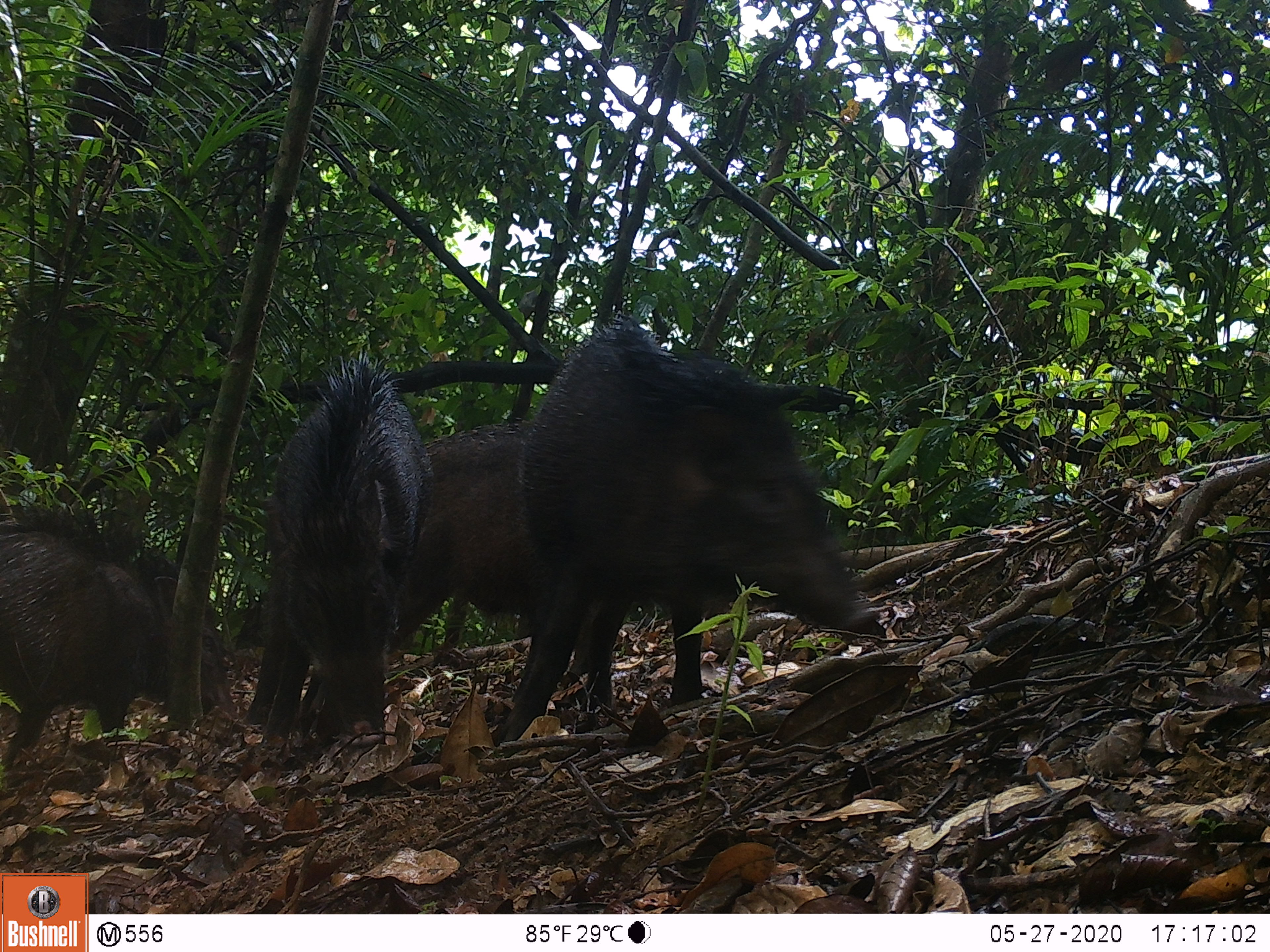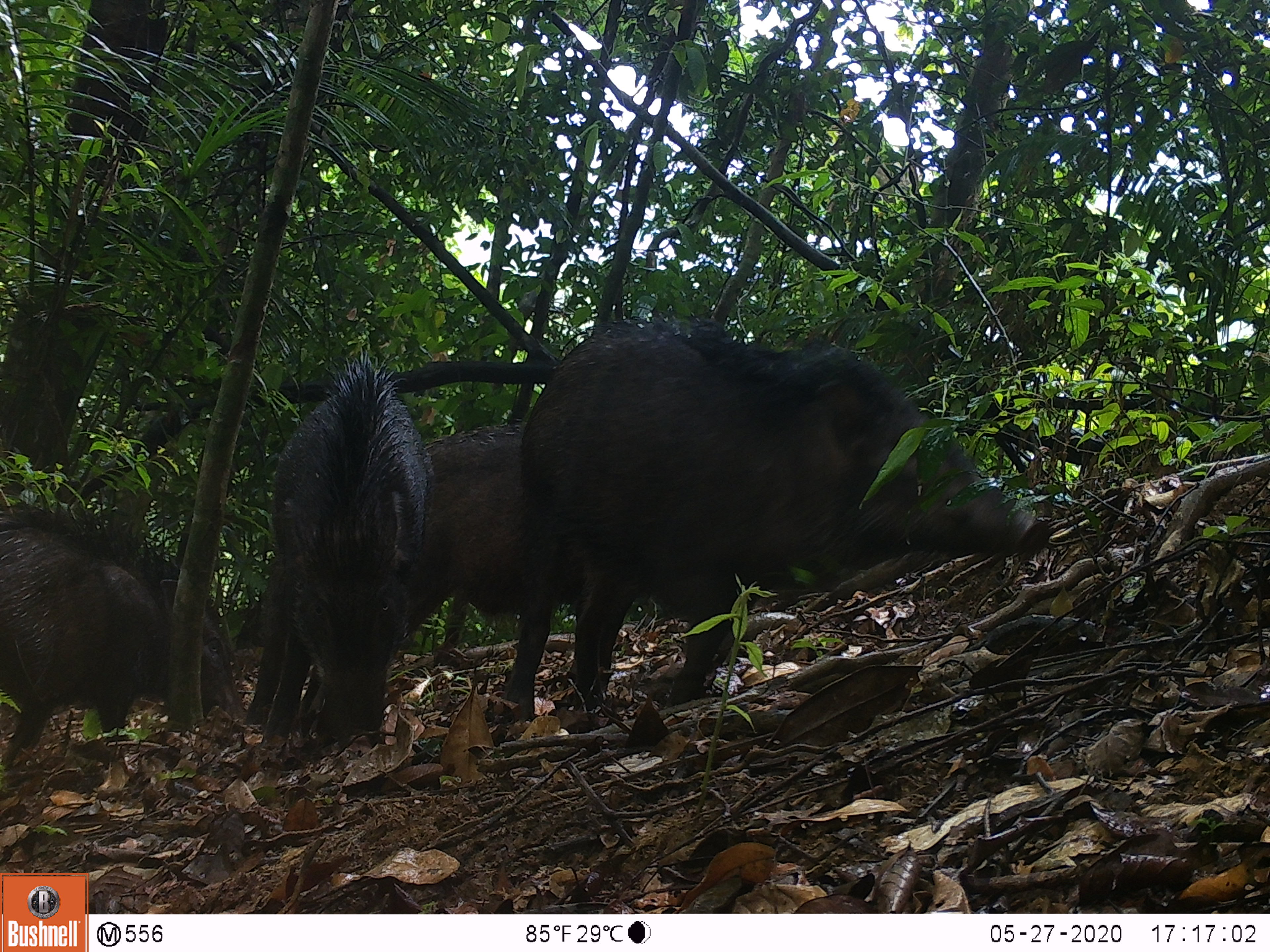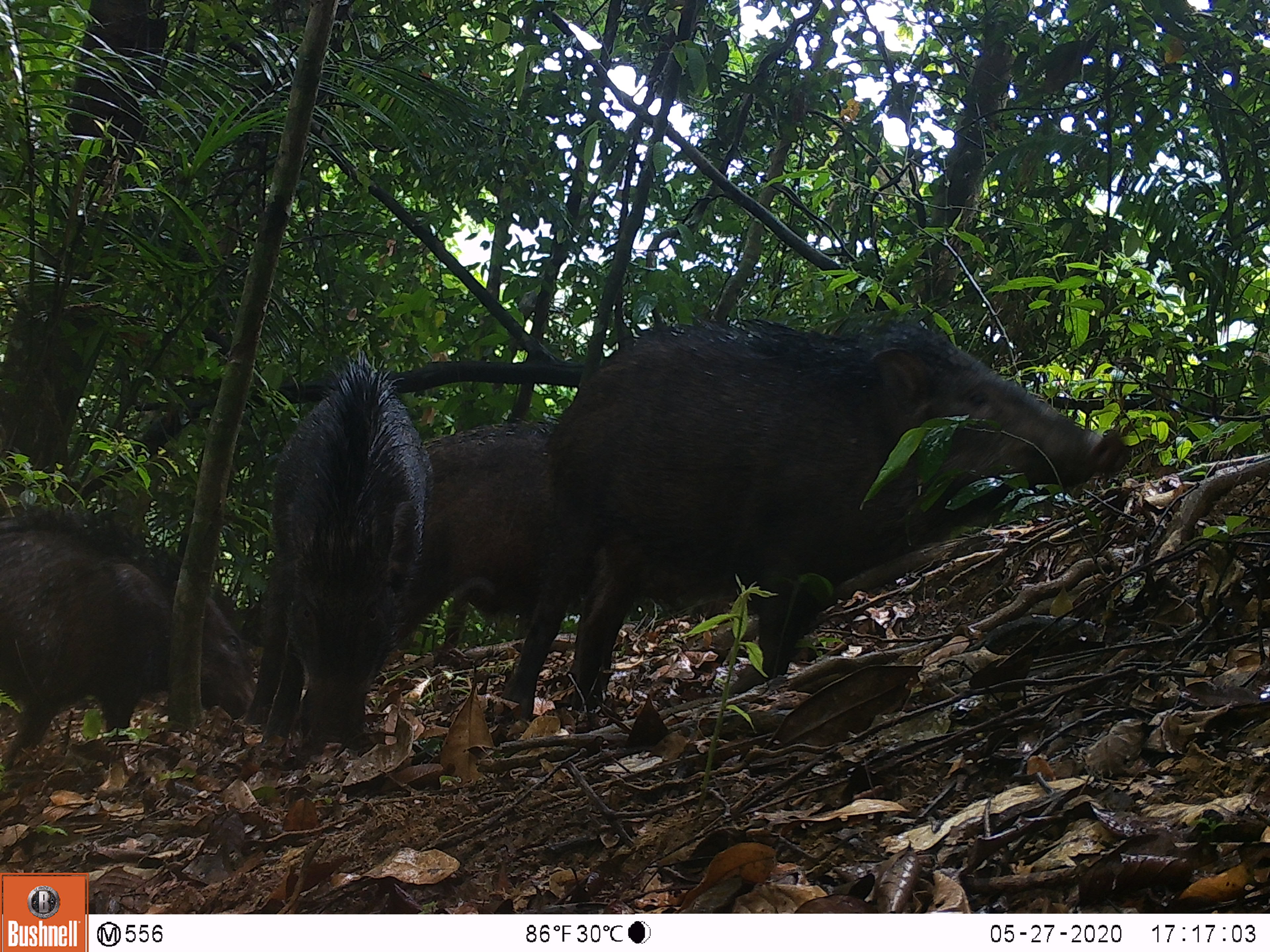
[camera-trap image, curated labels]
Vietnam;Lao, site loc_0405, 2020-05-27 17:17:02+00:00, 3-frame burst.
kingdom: Animalia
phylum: Chordata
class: Mammalia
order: Artiodactyla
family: Suidae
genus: Sus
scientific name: Sus scrofa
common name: eurasian wild pig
Eurasian wild pig (Sus scrofa). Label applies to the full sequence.